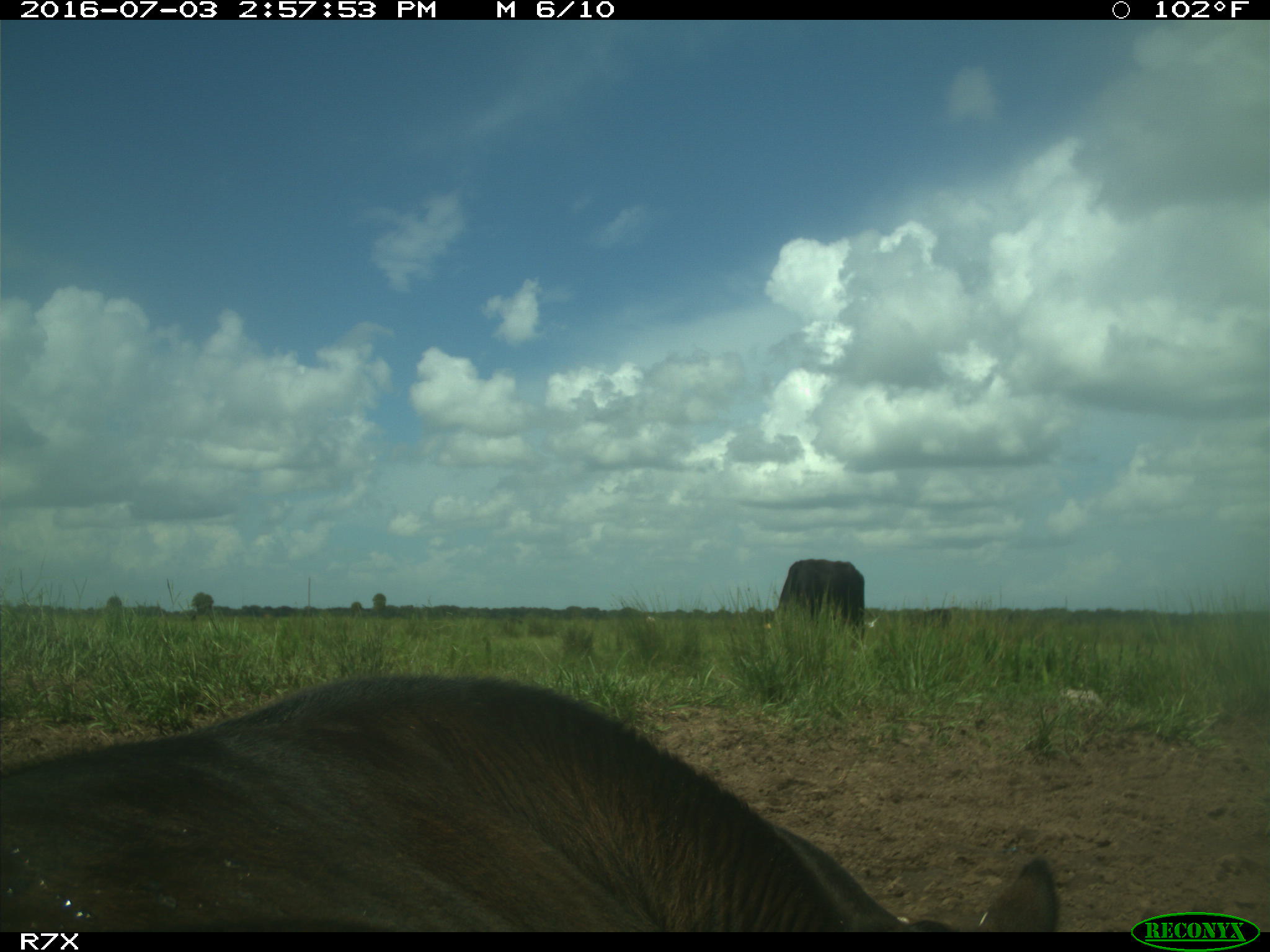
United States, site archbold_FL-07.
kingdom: Animalia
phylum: Chordata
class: Mammalia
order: Artiodactyla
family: Bovidae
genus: Bos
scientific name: Bos taurus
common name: domestic cow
Bos taurus (domestic cow).